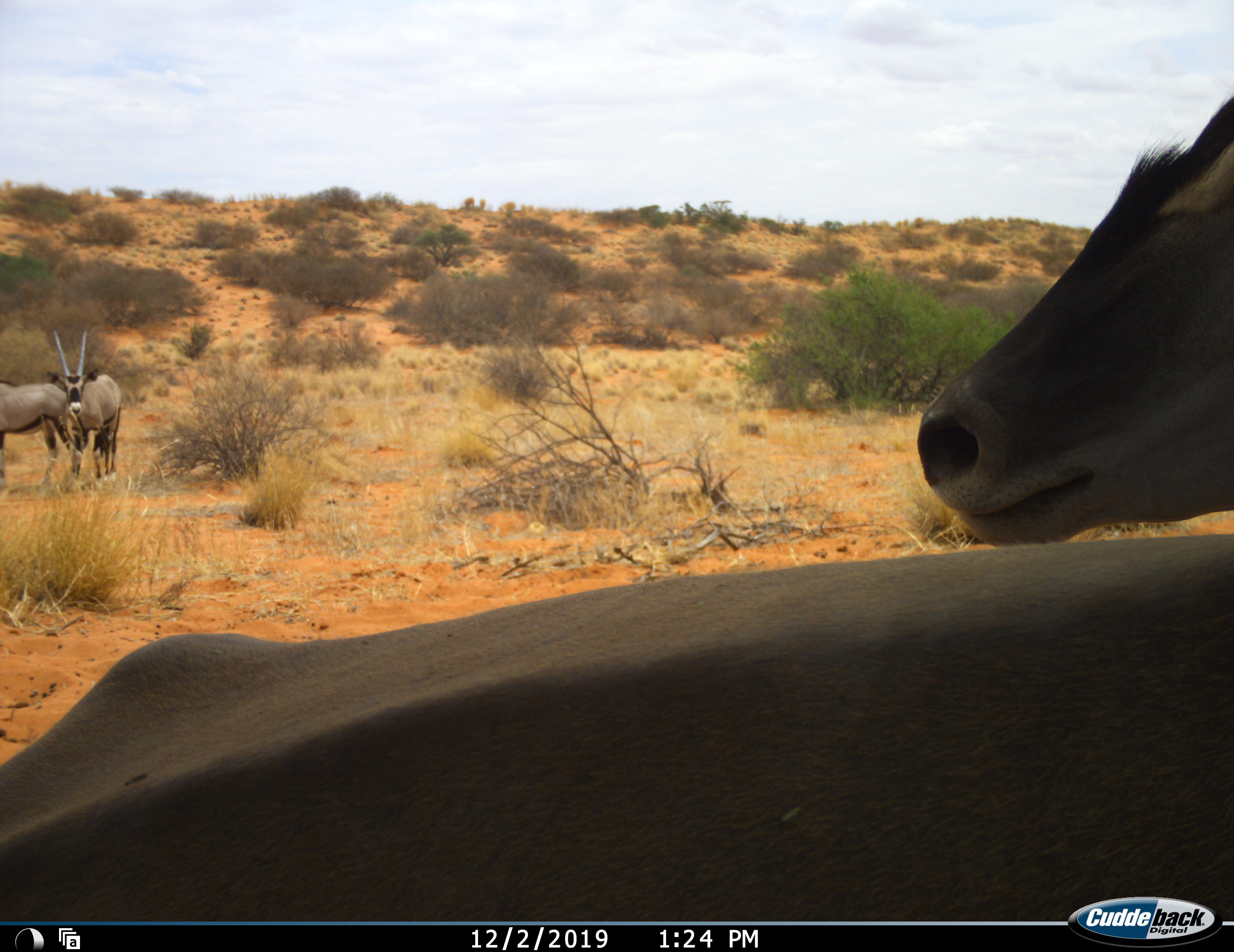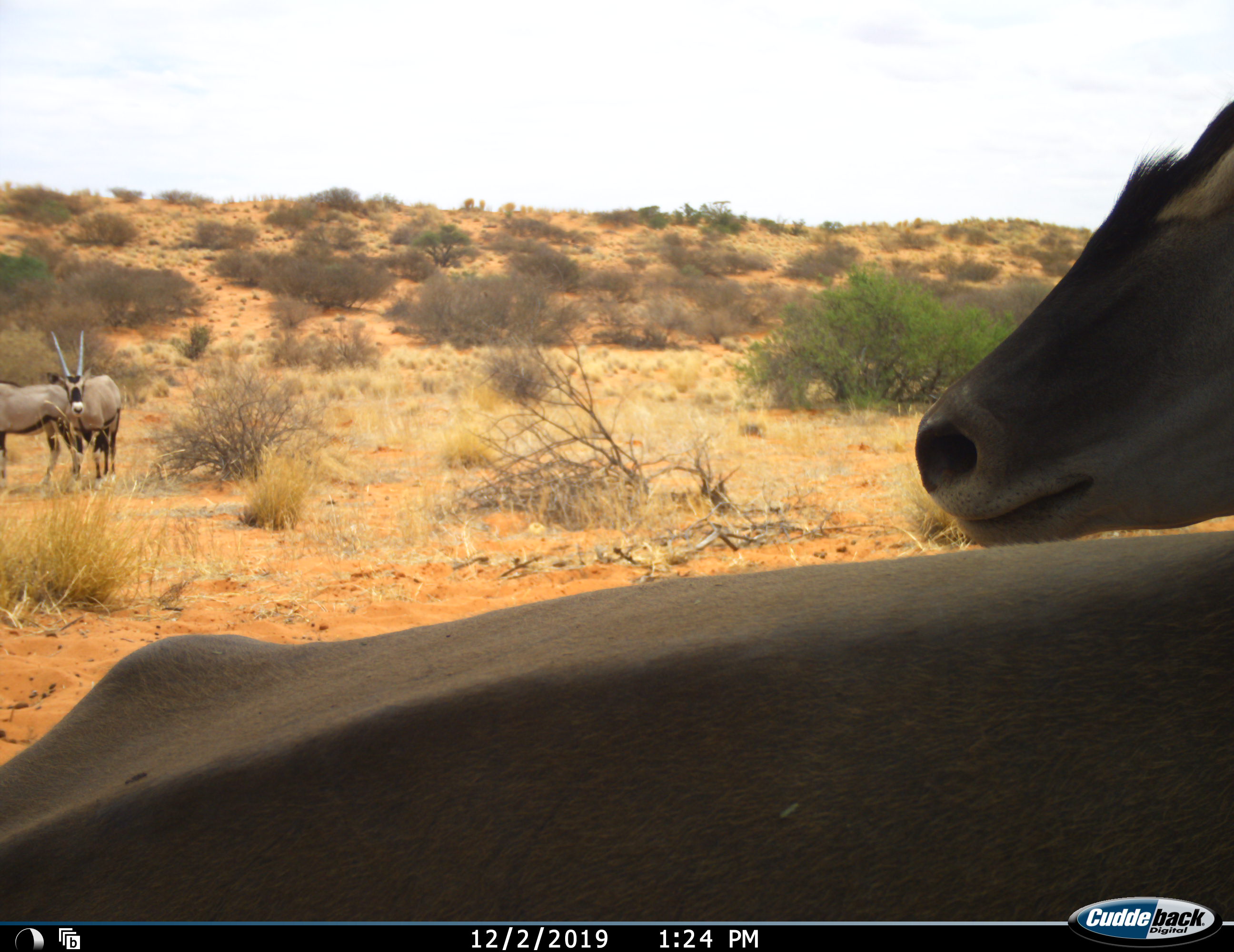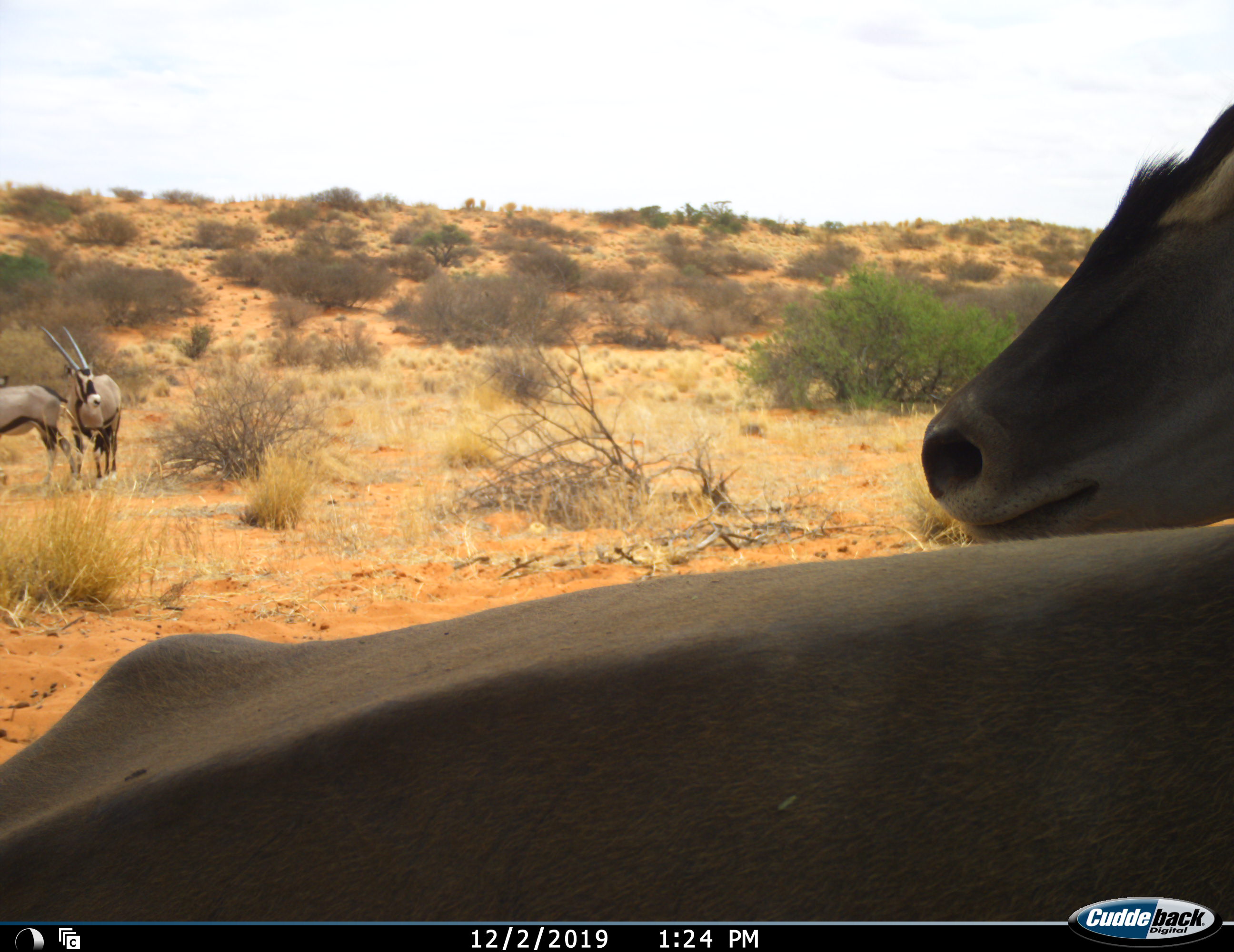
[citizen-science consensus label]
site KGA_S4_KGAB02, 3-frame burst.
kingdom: Animalia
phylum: Chordata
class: Mammalia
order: Artiodactyla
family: Bovidae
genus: Oryx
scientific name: Oryx gazella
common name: gemsbok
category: oryx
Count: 3.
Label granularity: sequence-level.